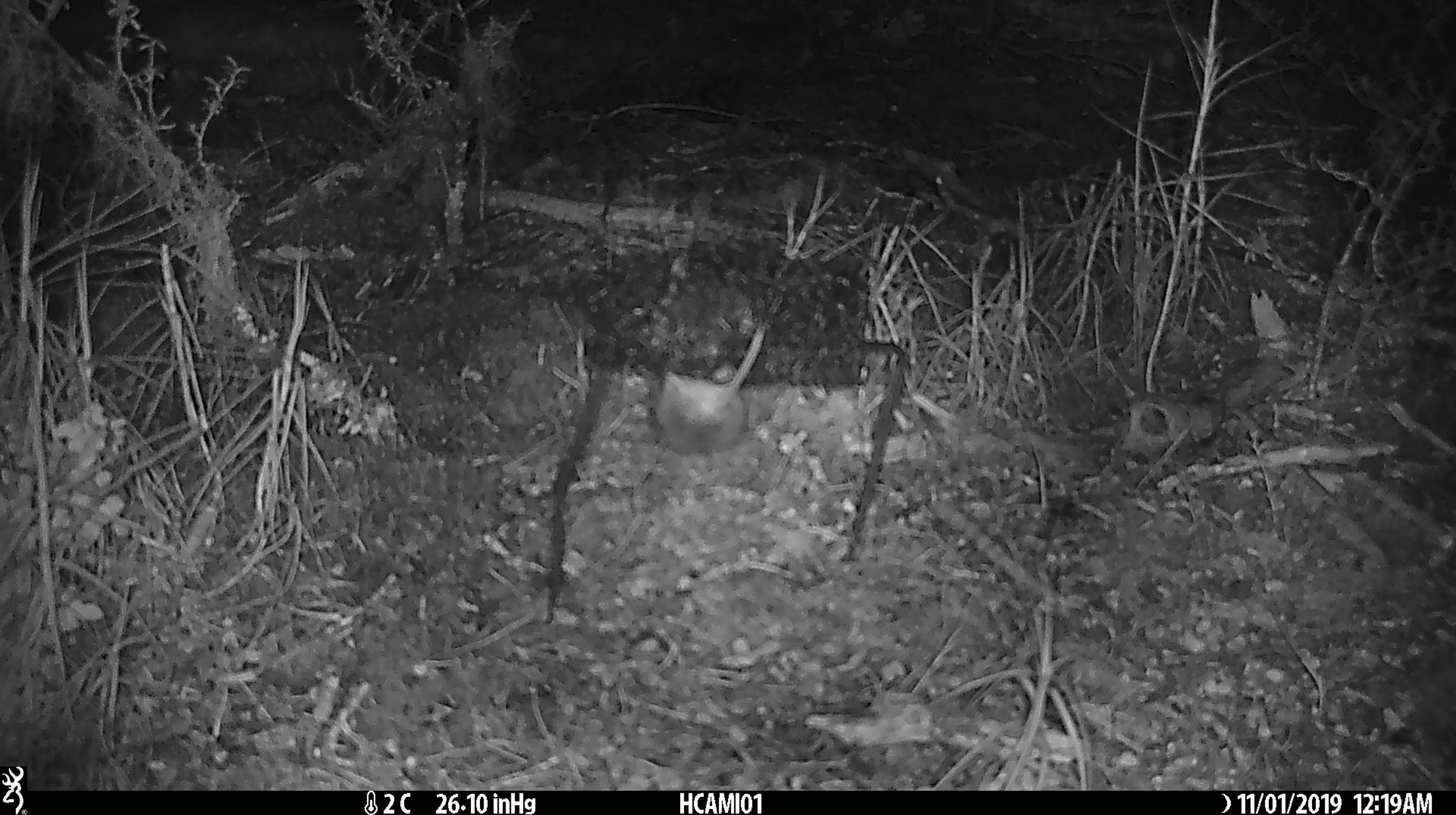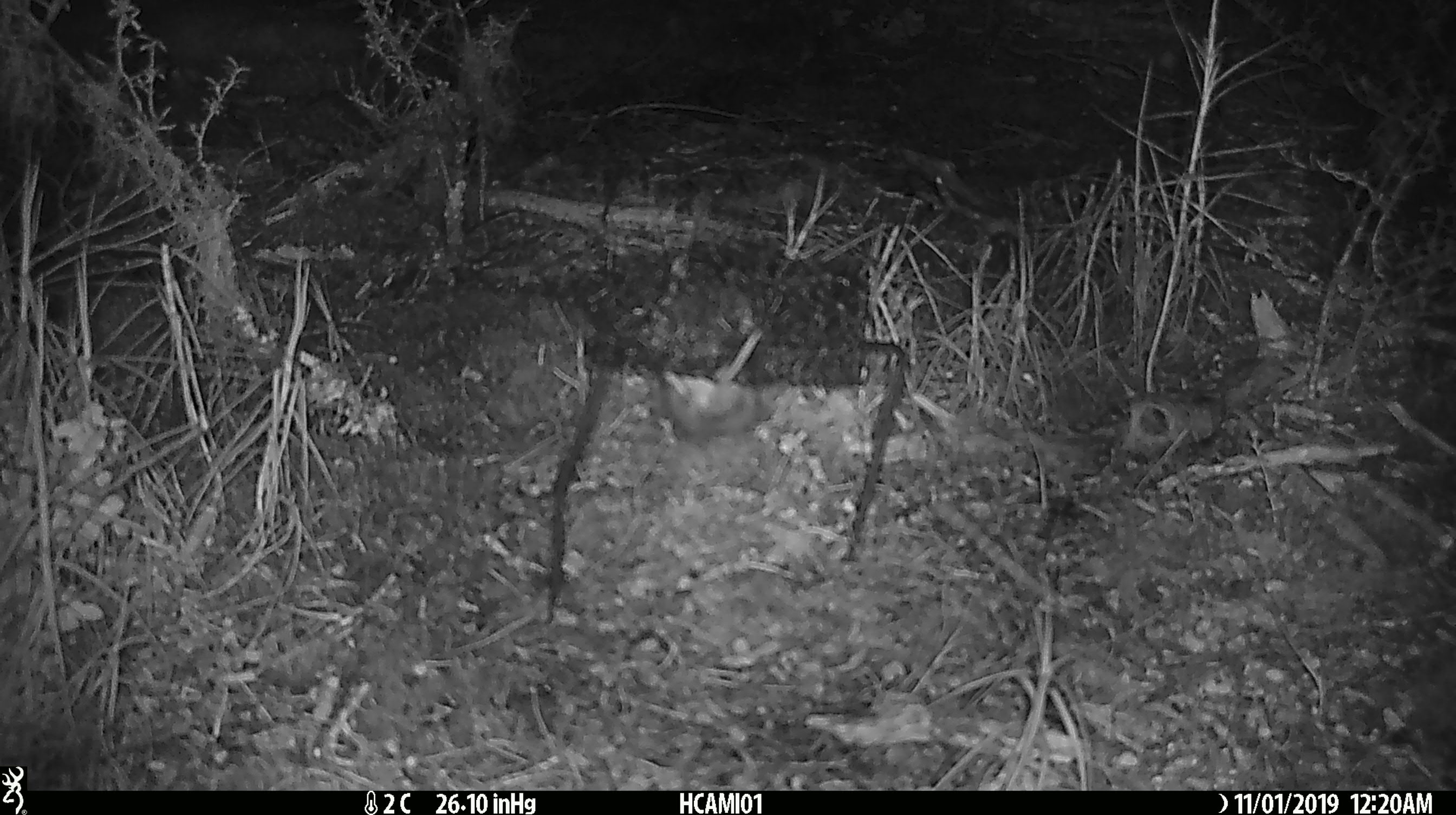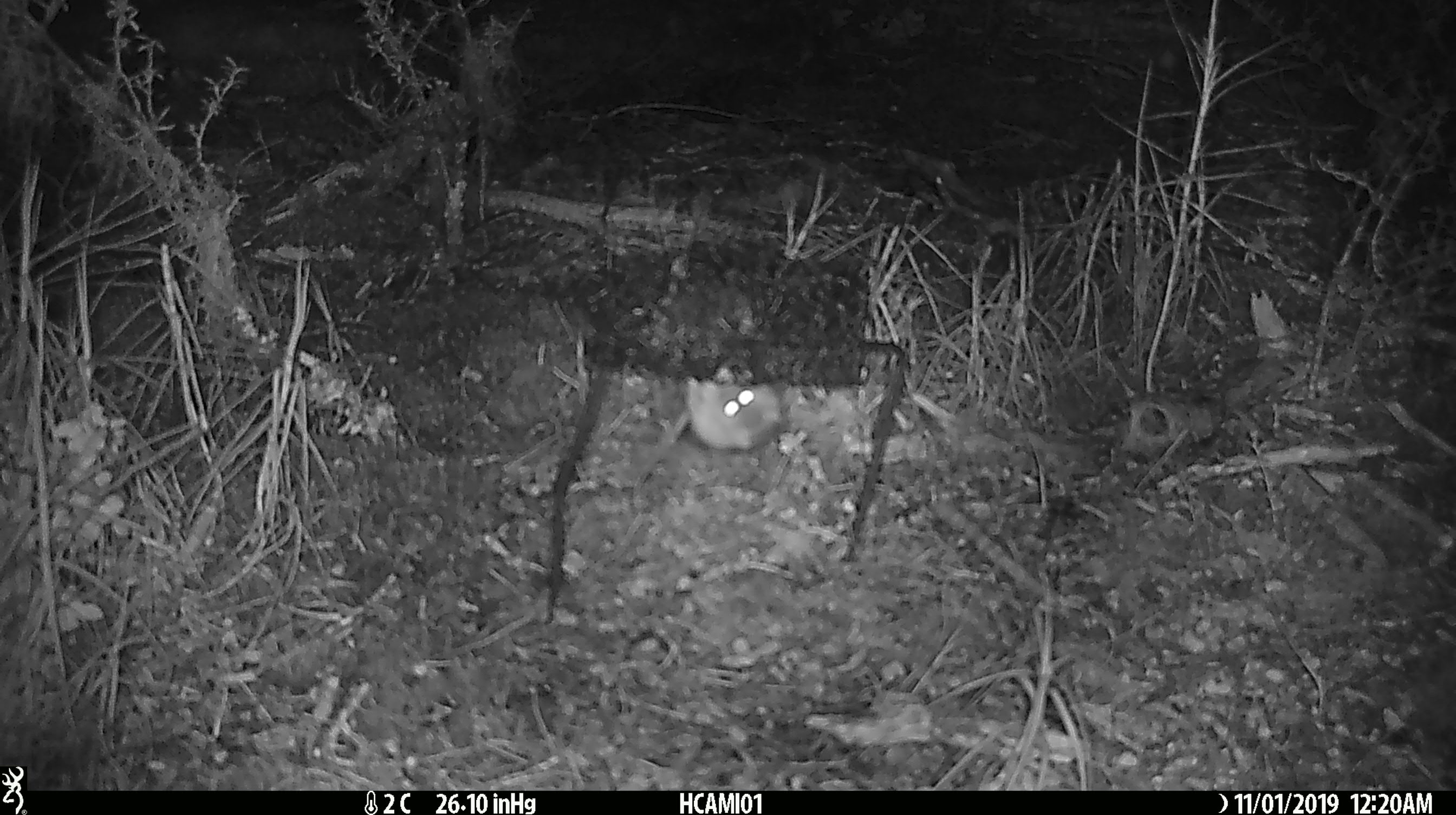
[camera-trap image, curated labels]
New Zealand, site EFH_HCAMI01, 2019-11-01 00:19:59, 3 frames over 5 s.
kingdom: Animalia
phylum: Chordata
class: Mammalia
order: Rodentia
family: Muridae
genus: Mus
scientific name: Mus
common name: mouse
Mouse (Mus).